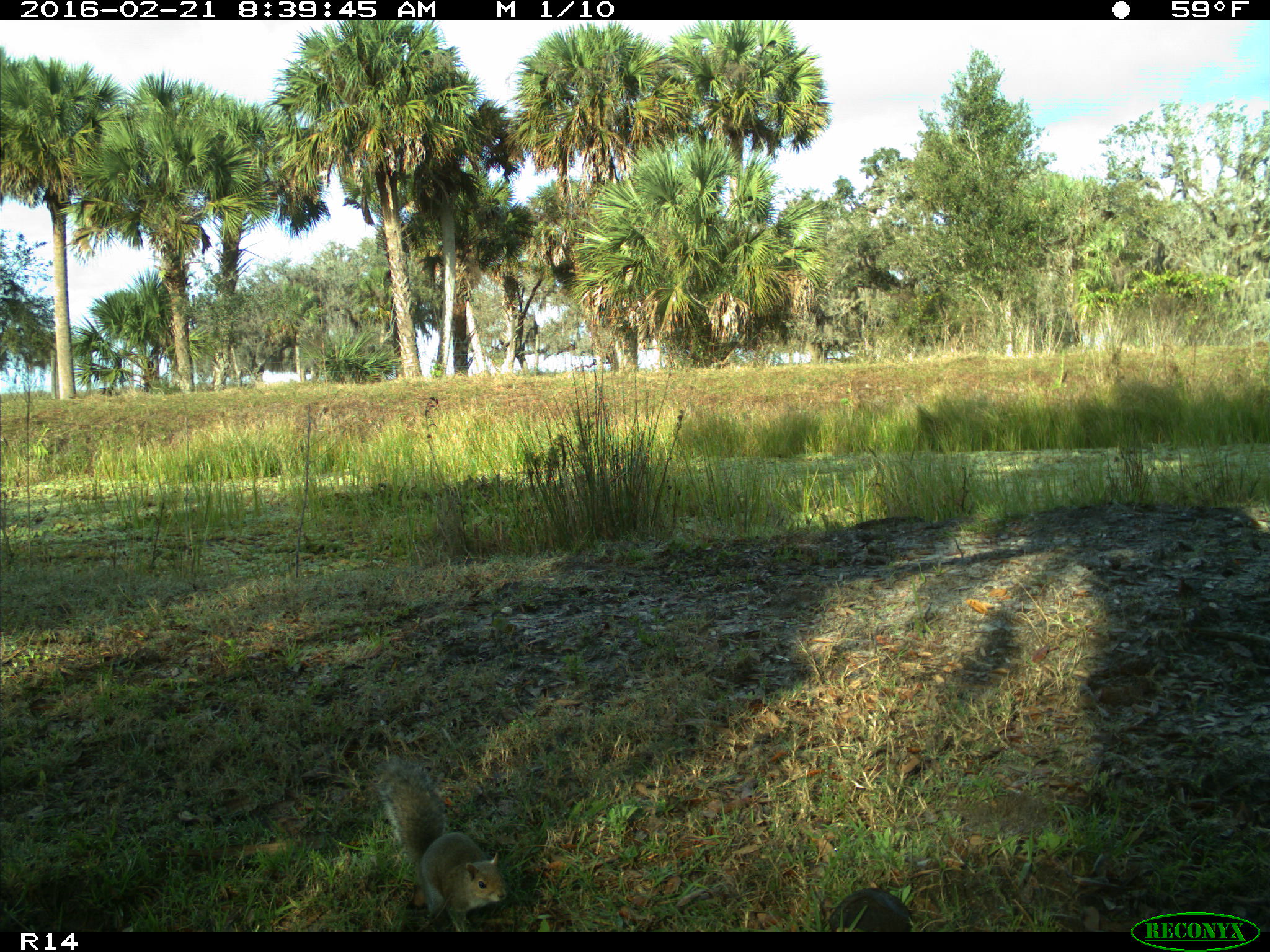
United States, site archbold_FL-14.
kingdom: Animalia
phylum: Chordata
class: Mammalia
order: Rodentia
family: Sciuridae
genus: Sciurus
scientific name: Sciurus carolinensis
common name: eastern gray squirrel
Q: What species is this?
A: Sciurus carolinensis (eastern gray squirrel).